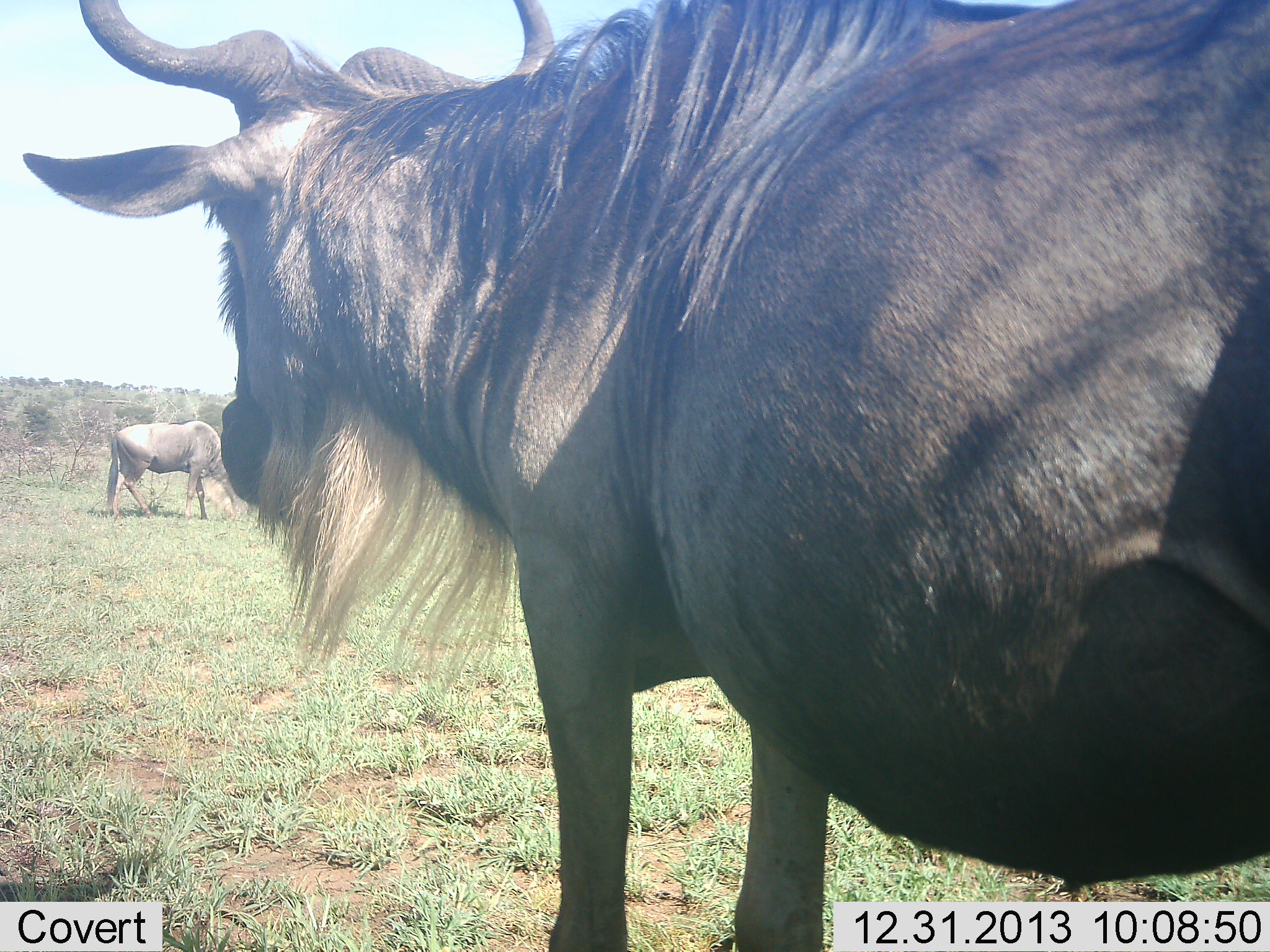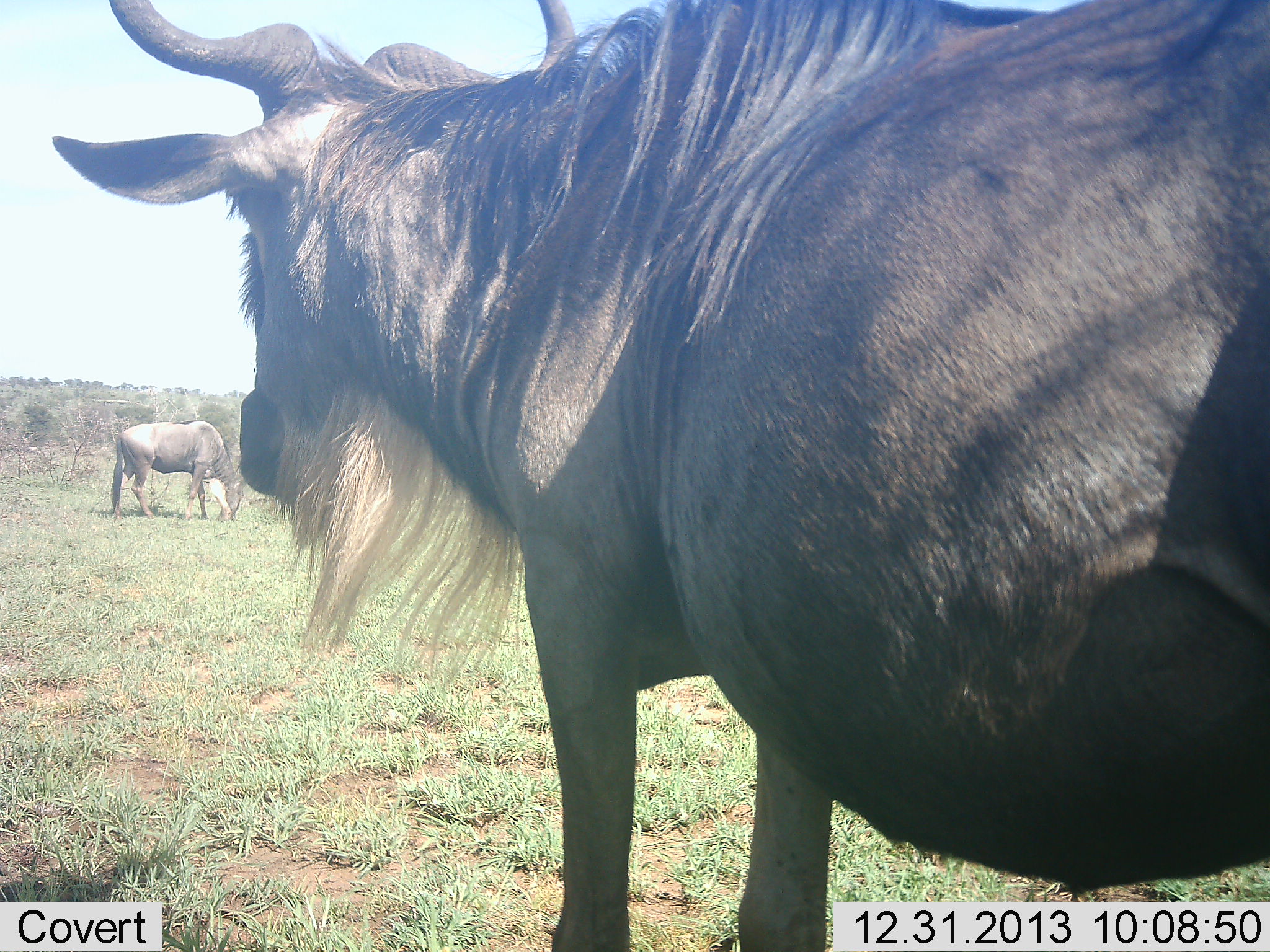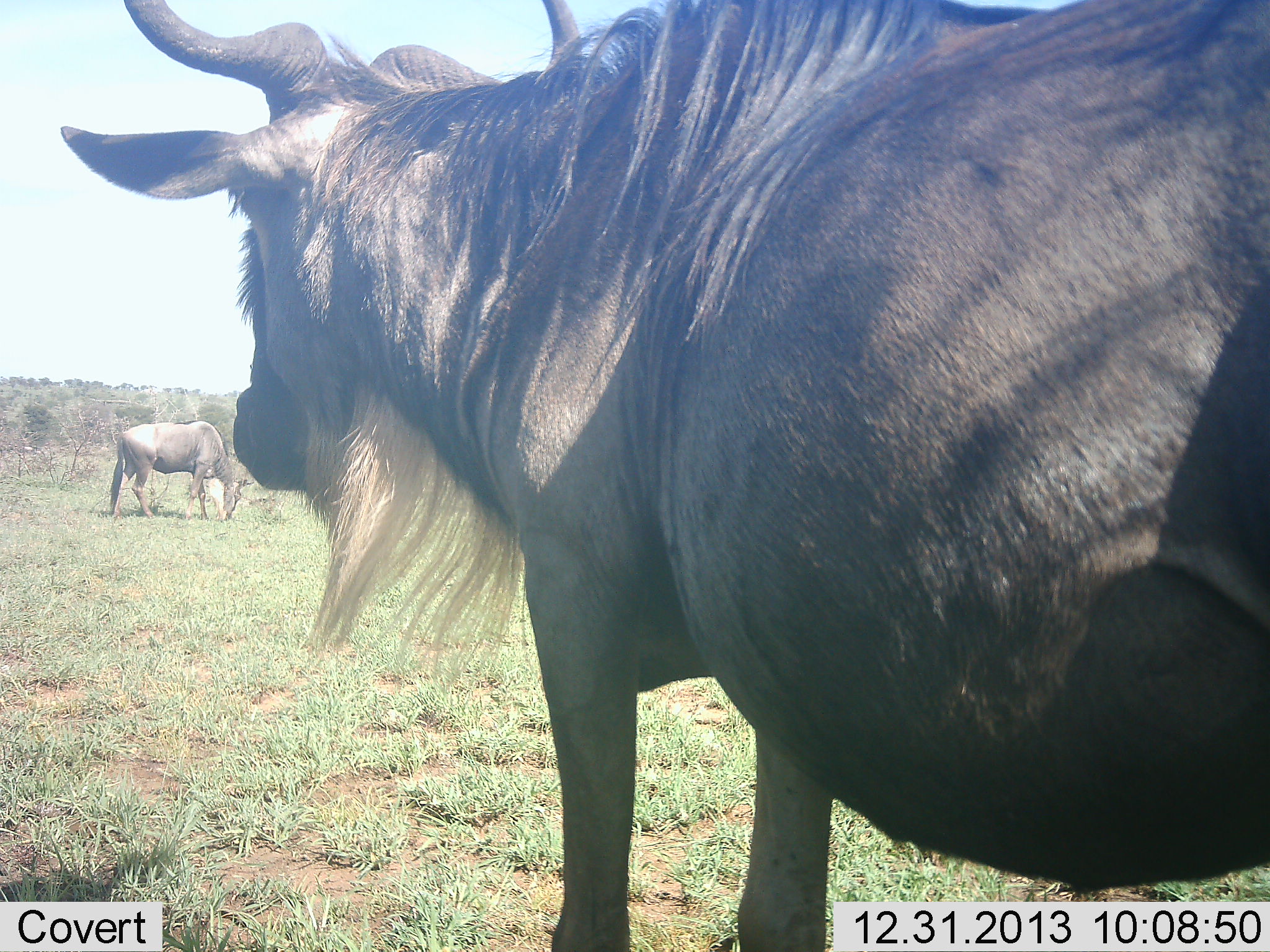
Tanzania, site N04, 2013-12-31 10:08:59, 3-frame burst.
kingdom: Animalia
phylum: Chordata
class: Mammalia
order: Artiodactyla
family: Bovidae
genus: Connochaetes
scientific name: Connochaetes taurinus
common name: blue wildebeest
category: wildebeest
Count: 2.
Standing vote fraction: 80%.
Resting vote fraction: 0%.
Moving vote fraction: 10%.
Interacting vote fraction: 0%.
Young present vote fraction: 0%.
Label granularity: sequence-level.